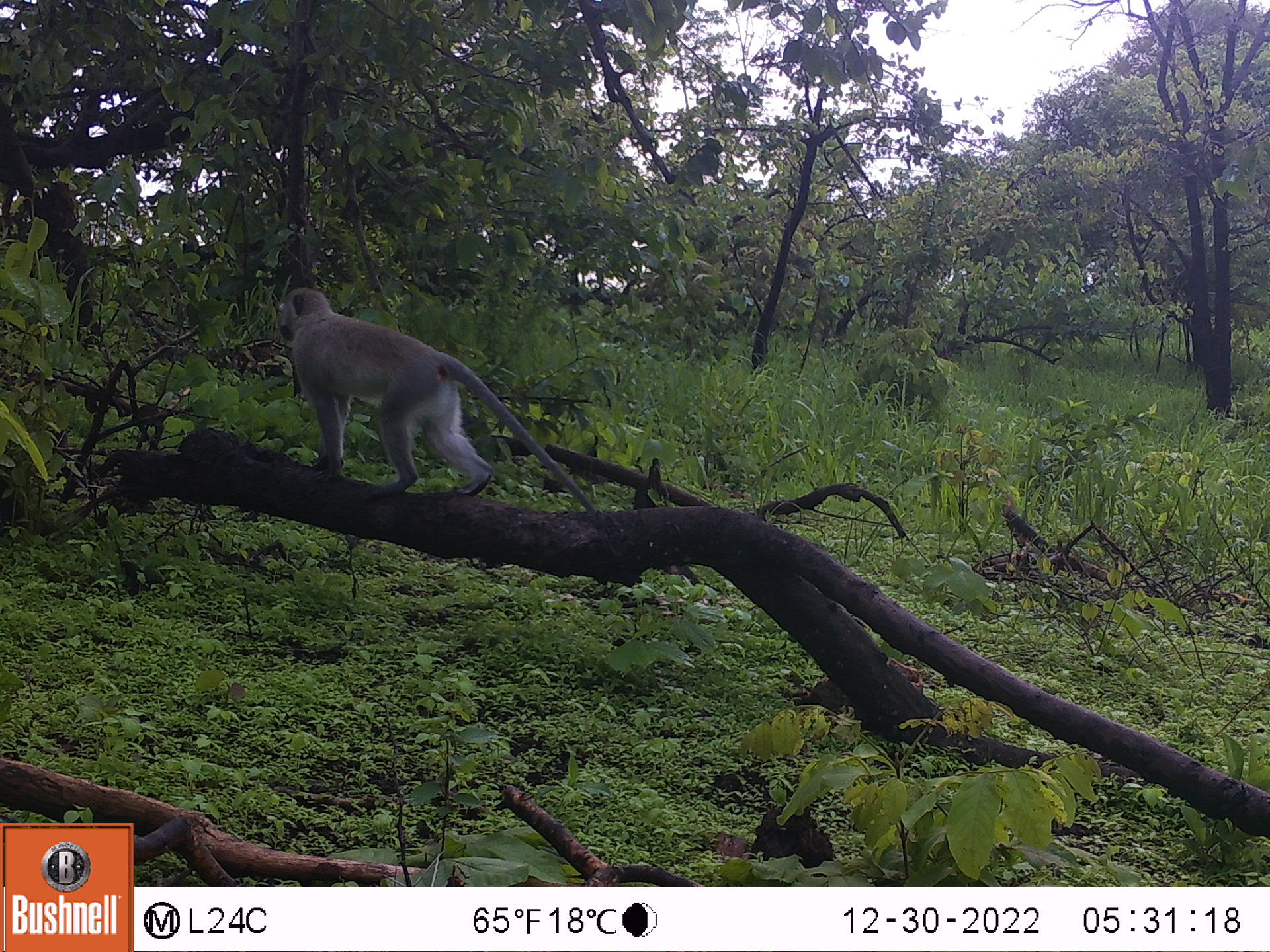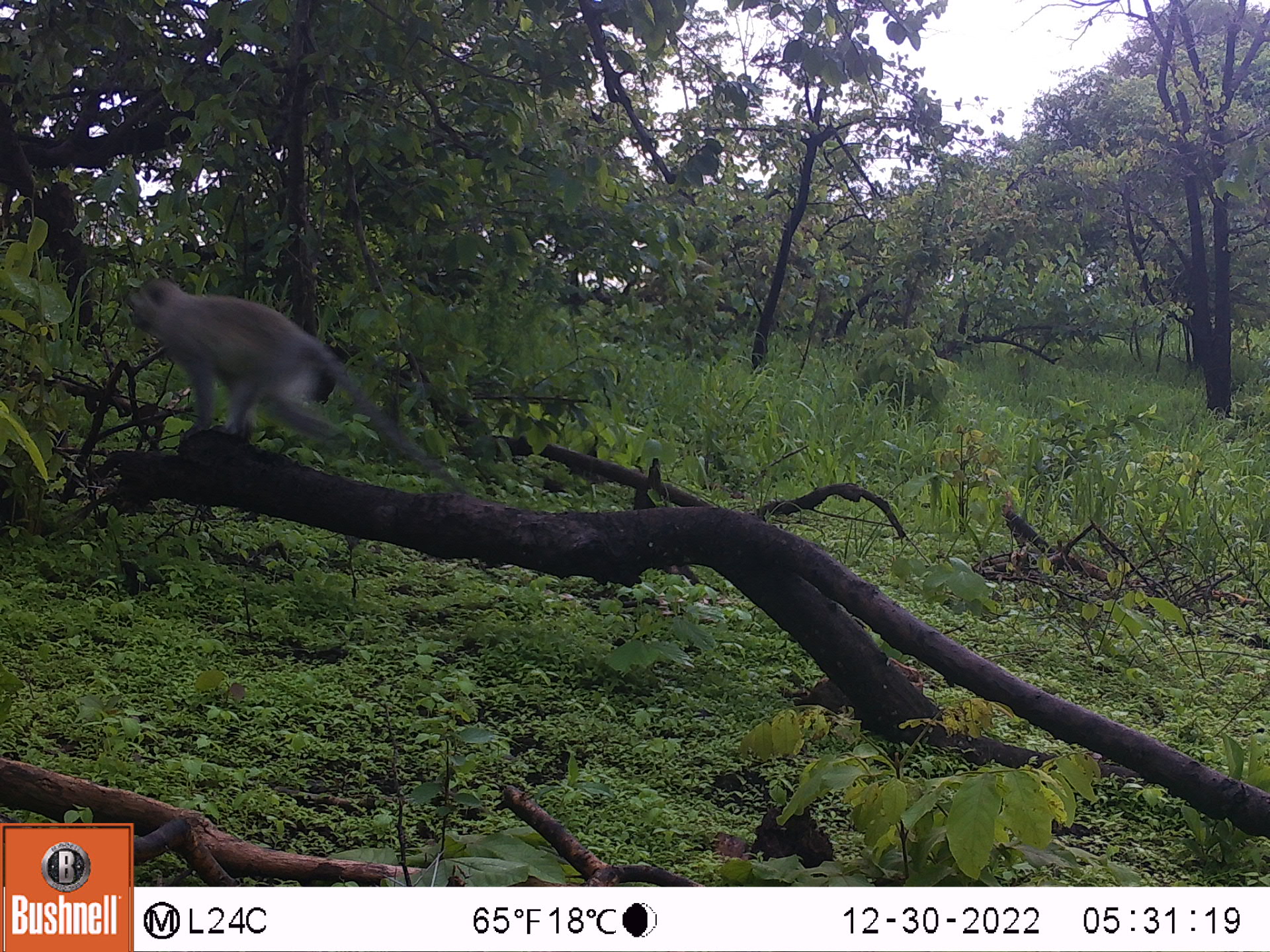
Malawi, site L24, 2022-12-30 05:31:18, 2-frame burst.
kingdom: Animalia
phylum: Chordata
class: Mammalia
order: Primates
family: Cercopithecidae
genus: Chlorocebus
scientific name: Chlorocebus pygerythrus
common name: vervet monkey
Vervet monkey (Chlorocebus pygerythrus), count 1.